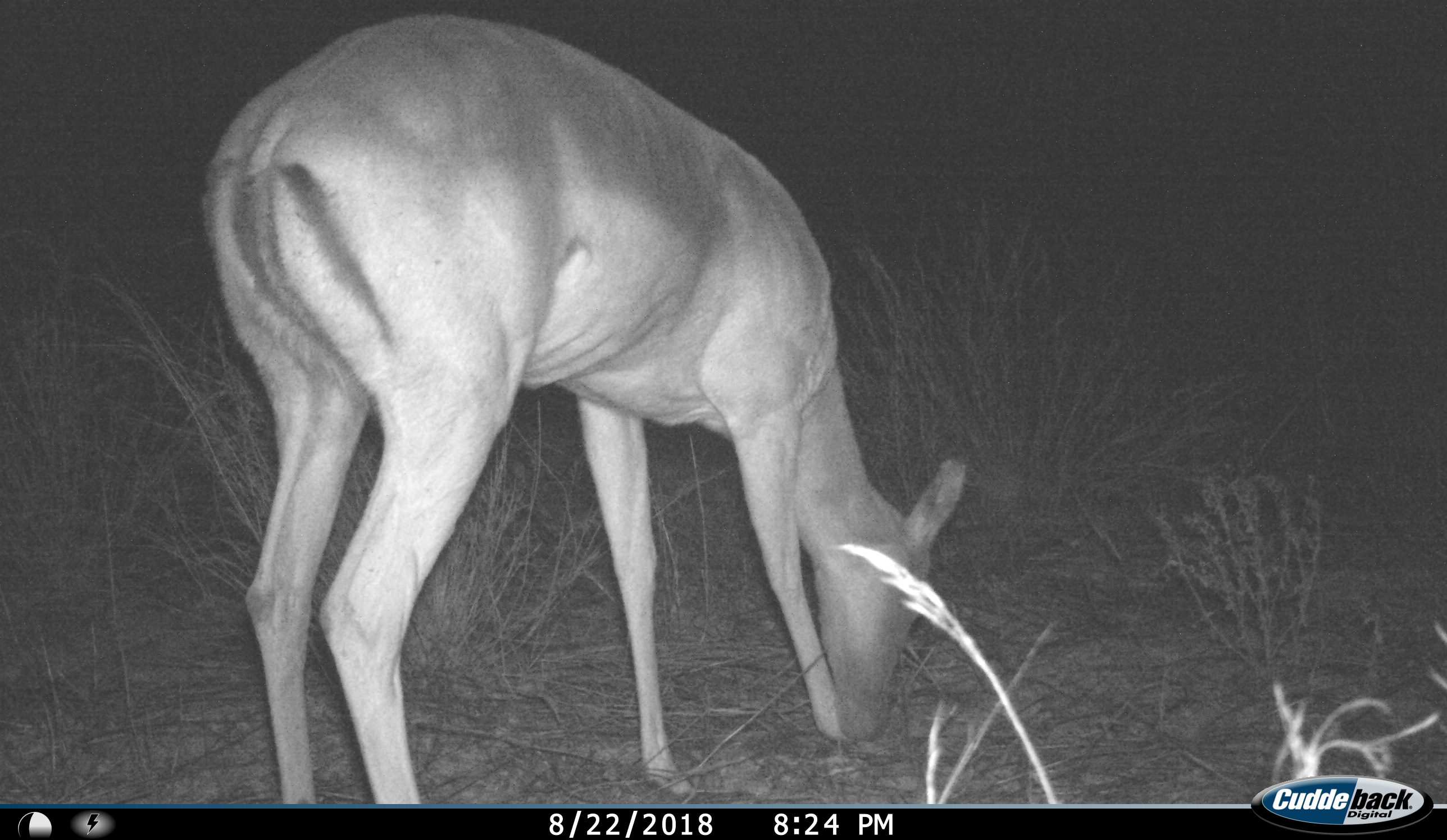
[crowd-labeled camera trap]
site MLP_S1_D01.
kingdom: Animalia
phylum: Chordata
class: Mammalia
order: Artiodactyla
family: Bovidae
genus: Aepyceros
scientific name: Aepyceros melampus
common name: impala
Impala (Aepyceros melampus), count 1. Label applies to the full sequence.